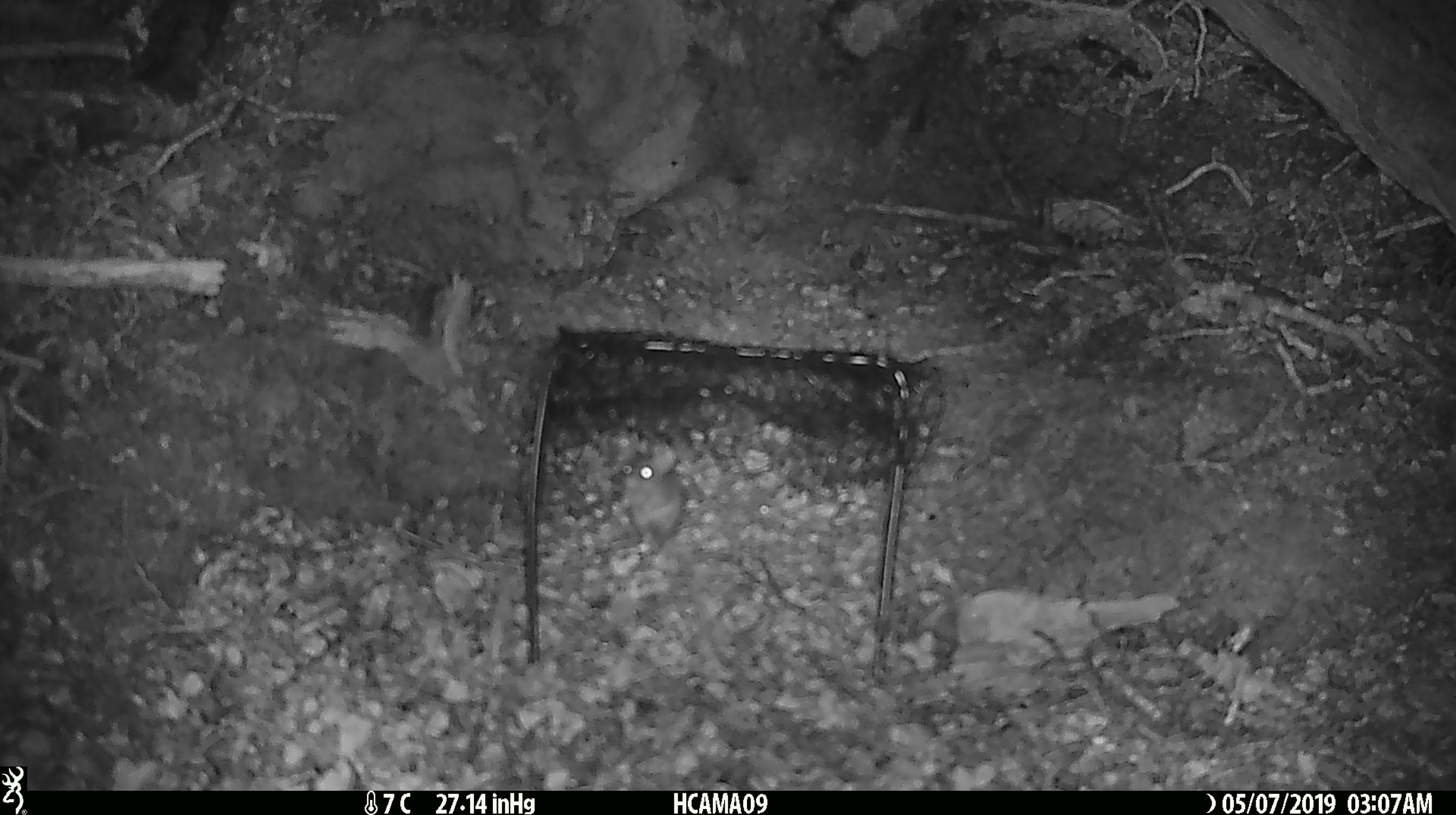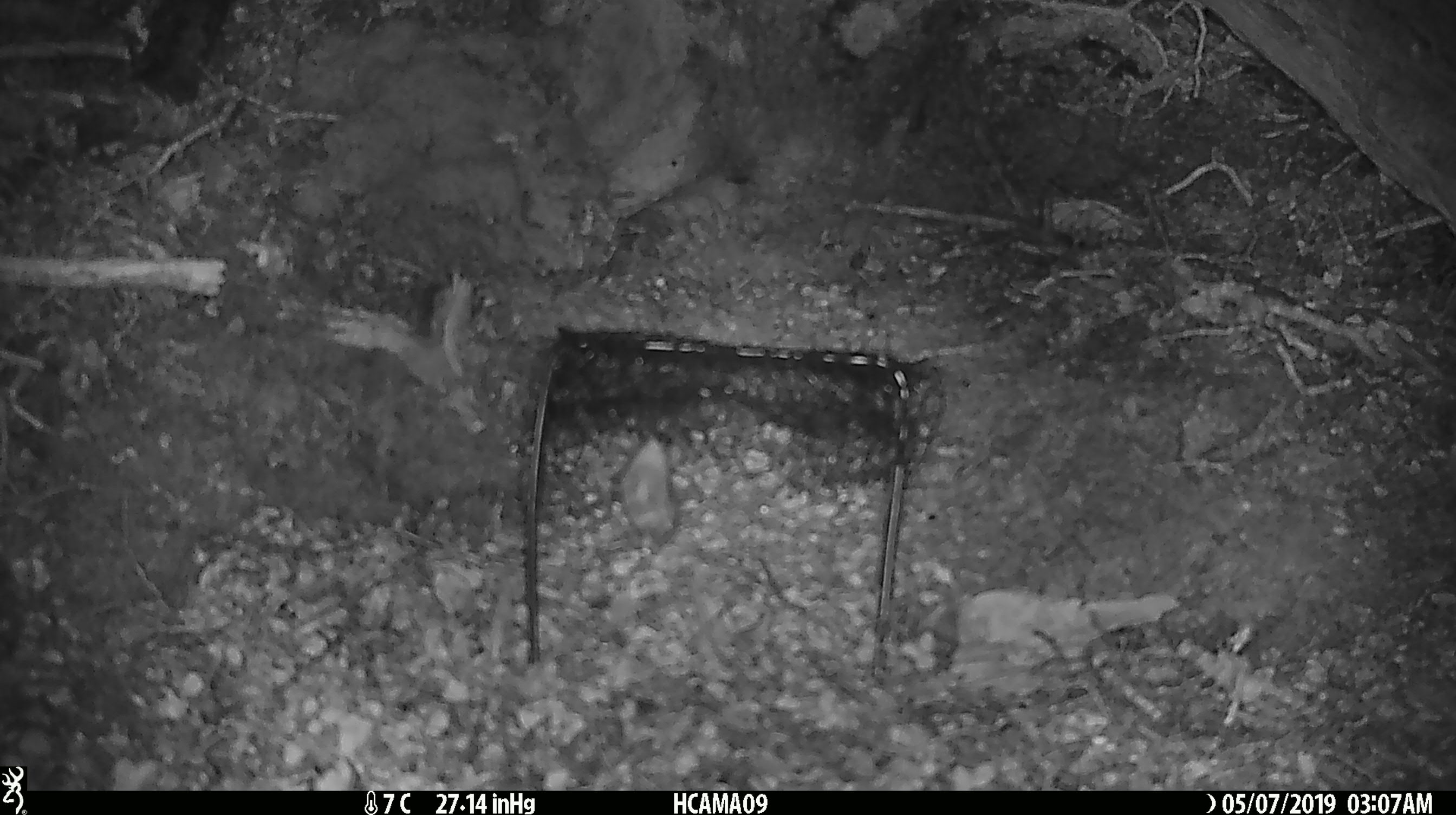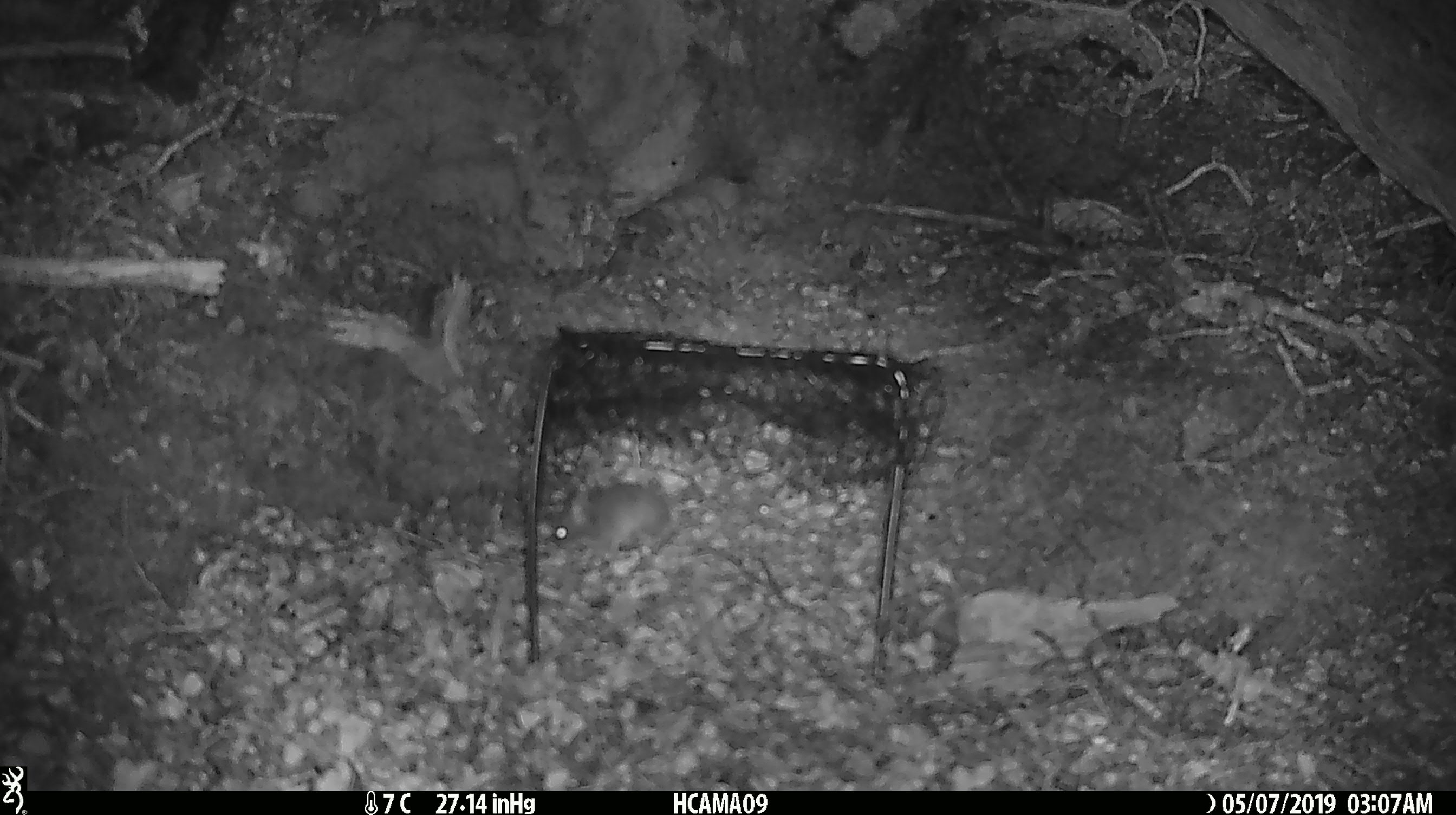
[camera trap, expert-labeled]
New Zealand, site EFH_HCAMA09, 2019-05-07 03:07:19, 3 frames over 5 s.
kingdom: Animalia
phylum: Chordata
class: Mammalia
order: Rodentia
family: Muridae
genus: Rattus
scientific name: Rattus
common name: rat